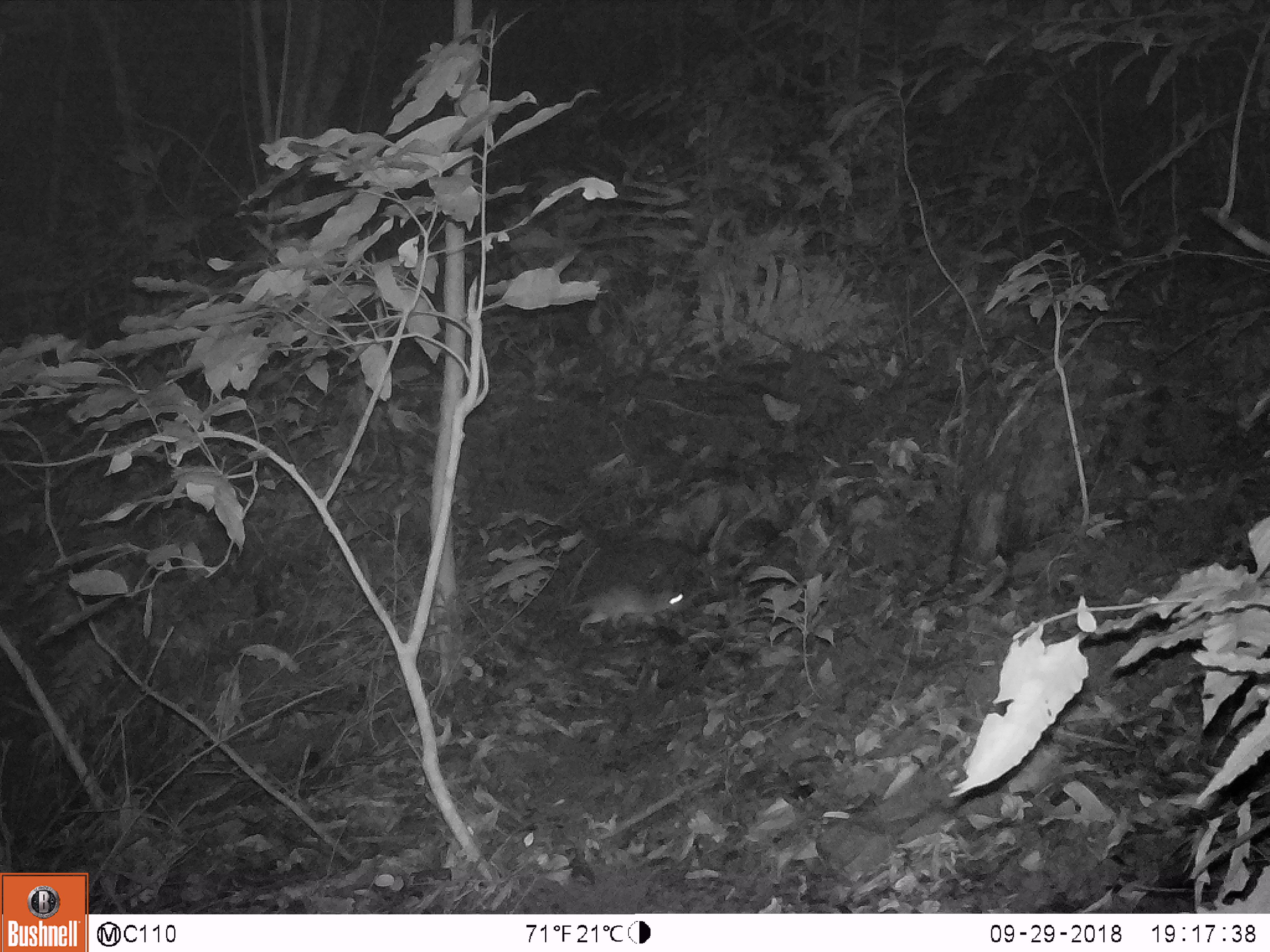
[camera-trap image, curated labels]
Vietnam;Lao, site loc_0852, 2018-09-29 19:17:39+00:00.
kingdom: Animalia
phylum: Chordata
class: Mammalia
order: Rodentia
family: Muridae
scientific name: Muridae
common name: old-world mice and rats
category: unidentified murid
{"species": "unidentified murid (old-world mice and rats) (Muridae)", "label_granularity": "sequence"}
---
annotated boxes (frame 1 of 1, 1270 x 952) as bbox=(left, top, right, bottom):
unidentified murid: bbox=(557, 584, 683, 632)